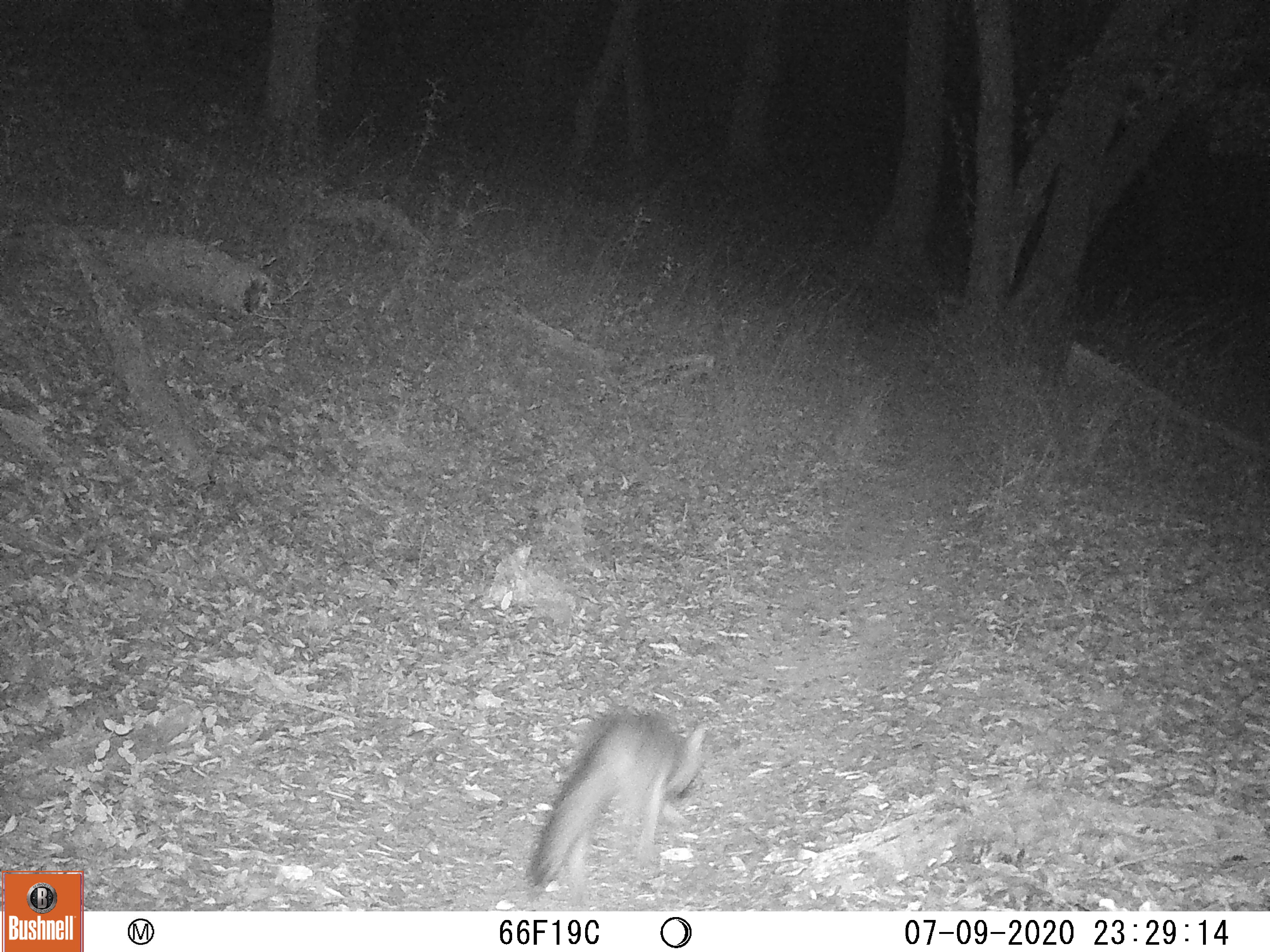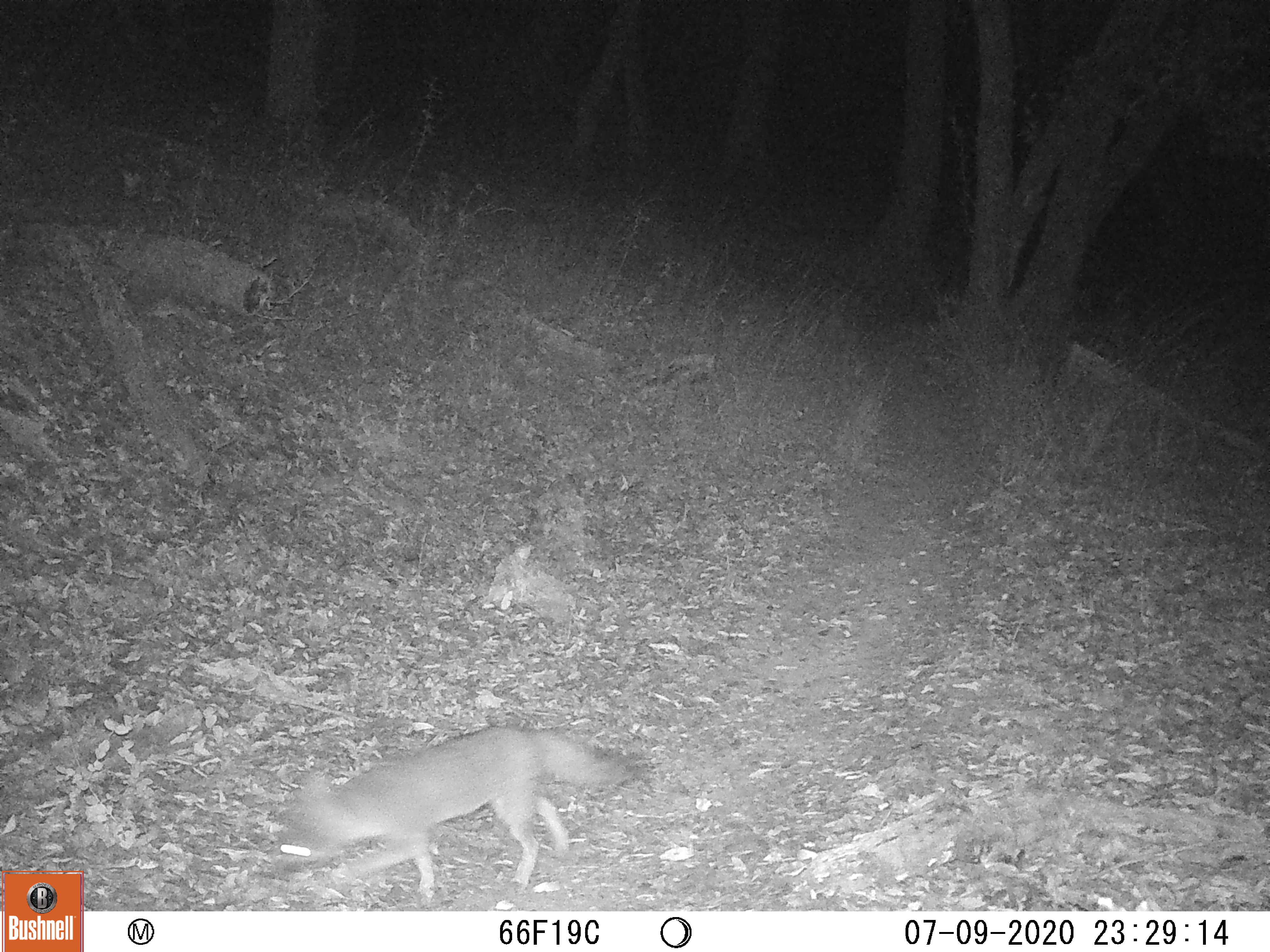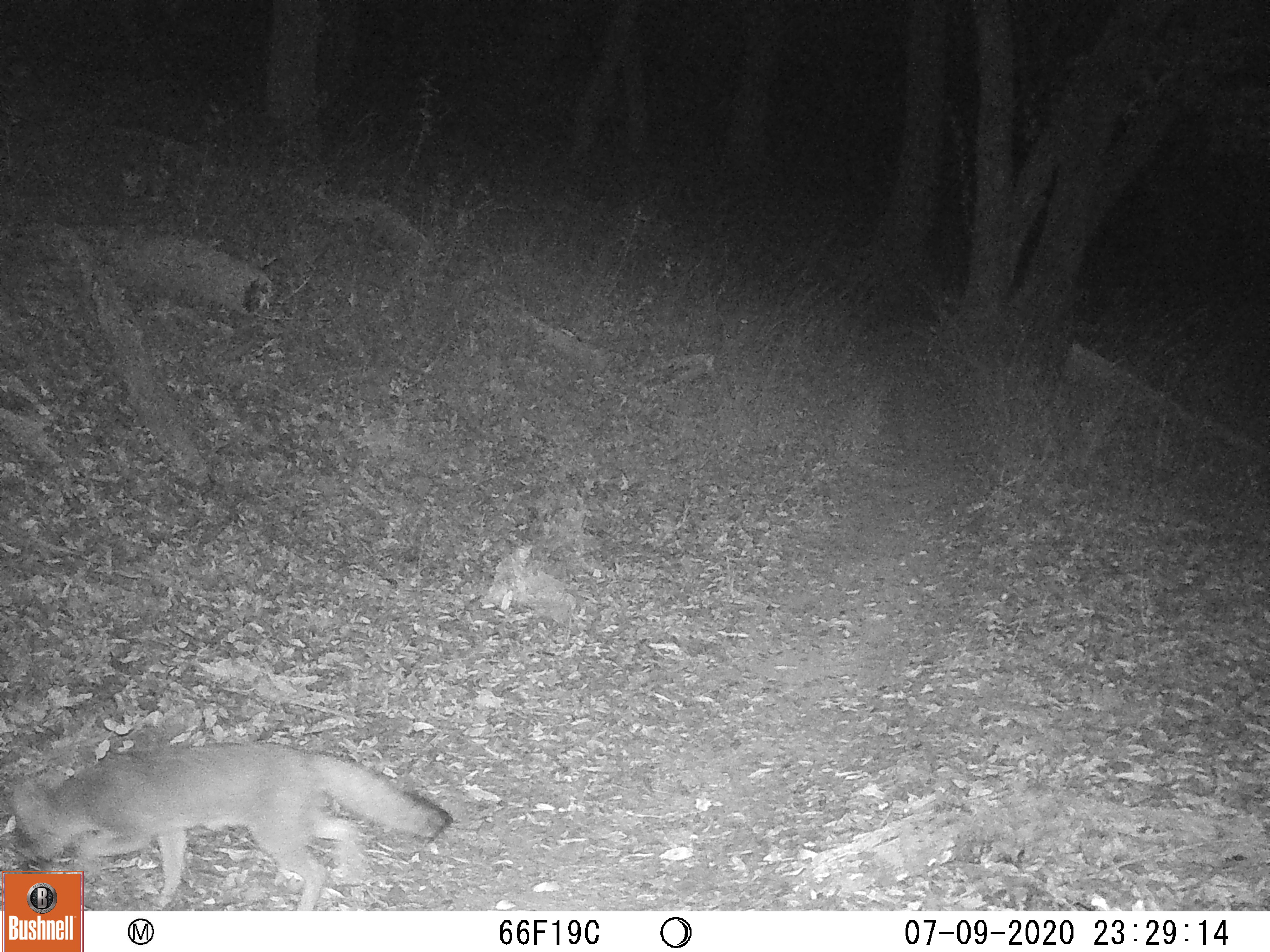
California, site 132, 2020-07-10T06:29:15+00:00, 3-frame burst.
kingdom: Animalia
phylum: Chordata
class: Mammalia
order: Carnivora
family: Canidae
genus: Urocyon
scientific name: Urocyon cinereoargenteus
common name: gray fox